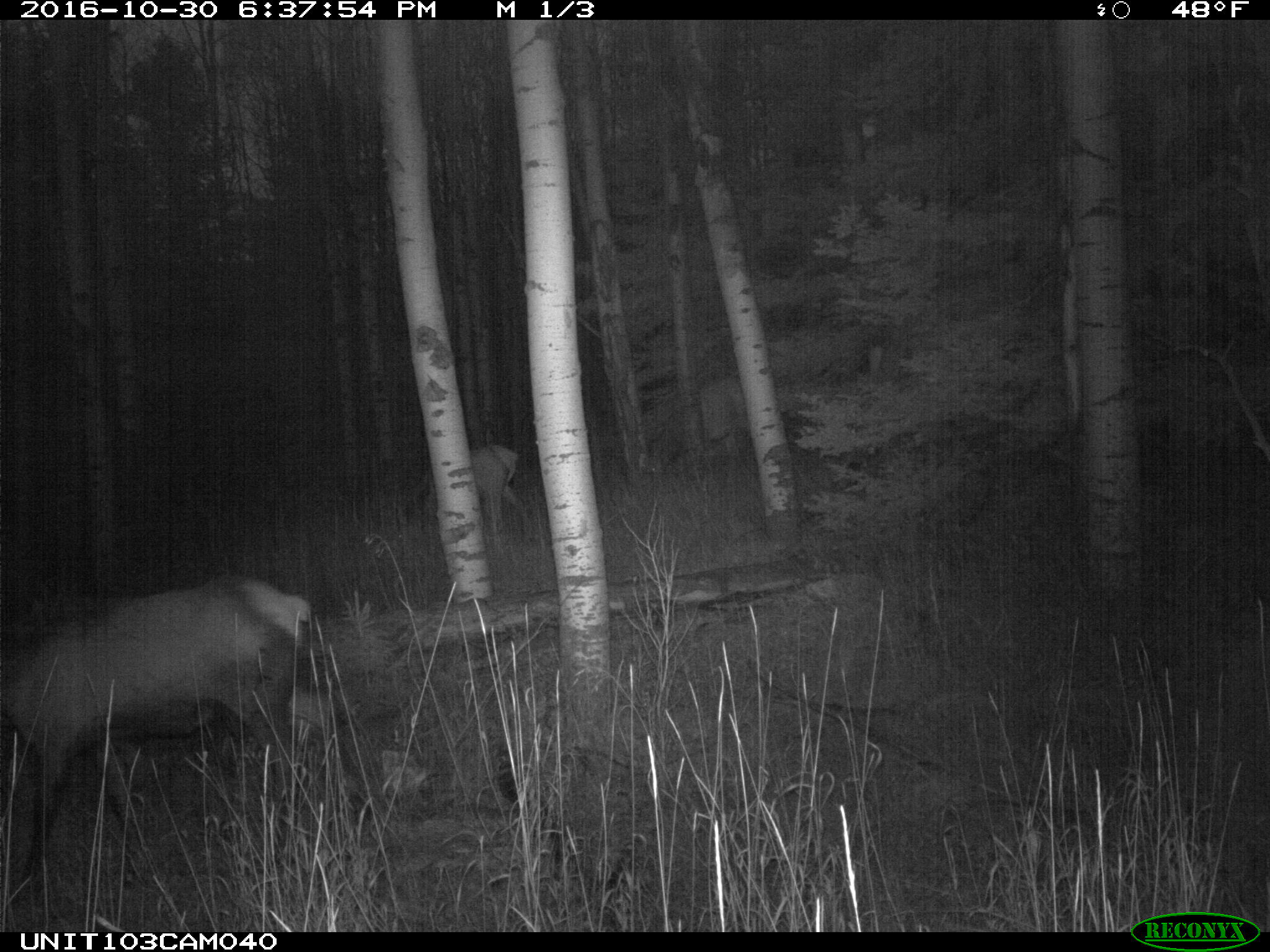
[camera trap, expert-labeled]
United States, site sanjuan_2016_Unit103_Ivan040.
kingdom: Animalia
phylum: Chordata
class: Mammalia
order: Artiodactyla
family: Cervidae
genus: Cervus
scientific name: Cervus elaphus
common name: red deer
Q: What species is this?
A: Cervus elaphus (red deer).